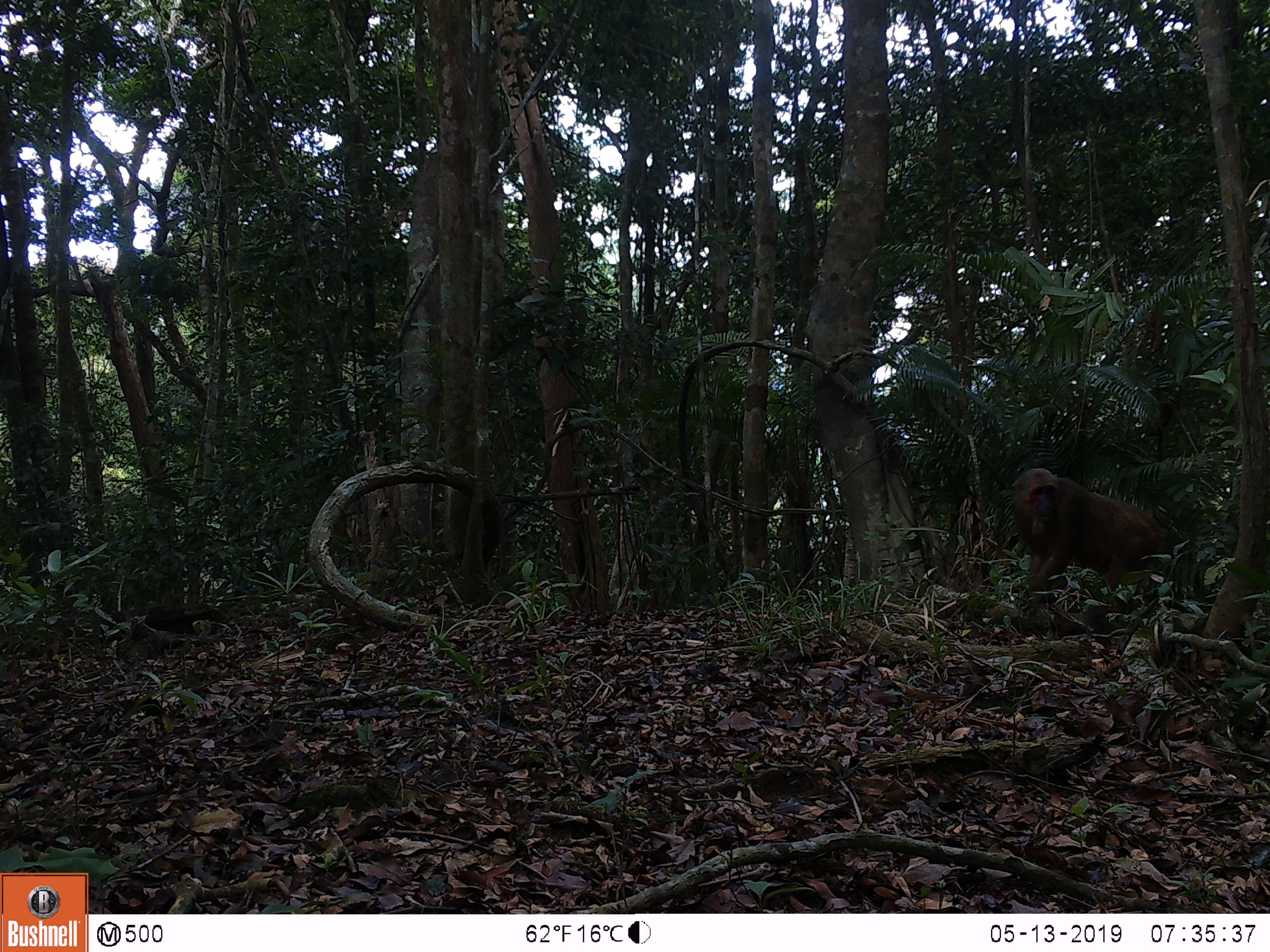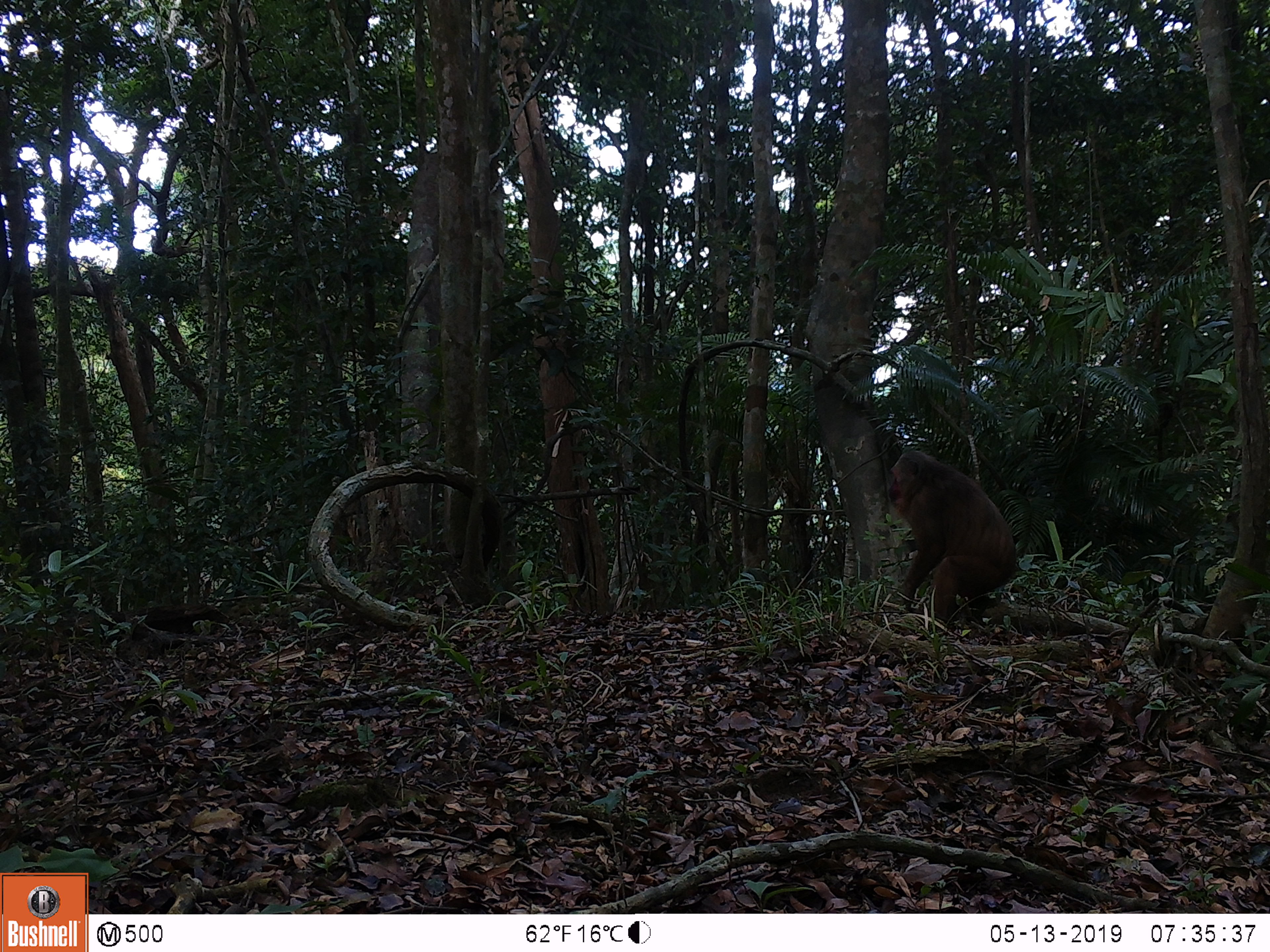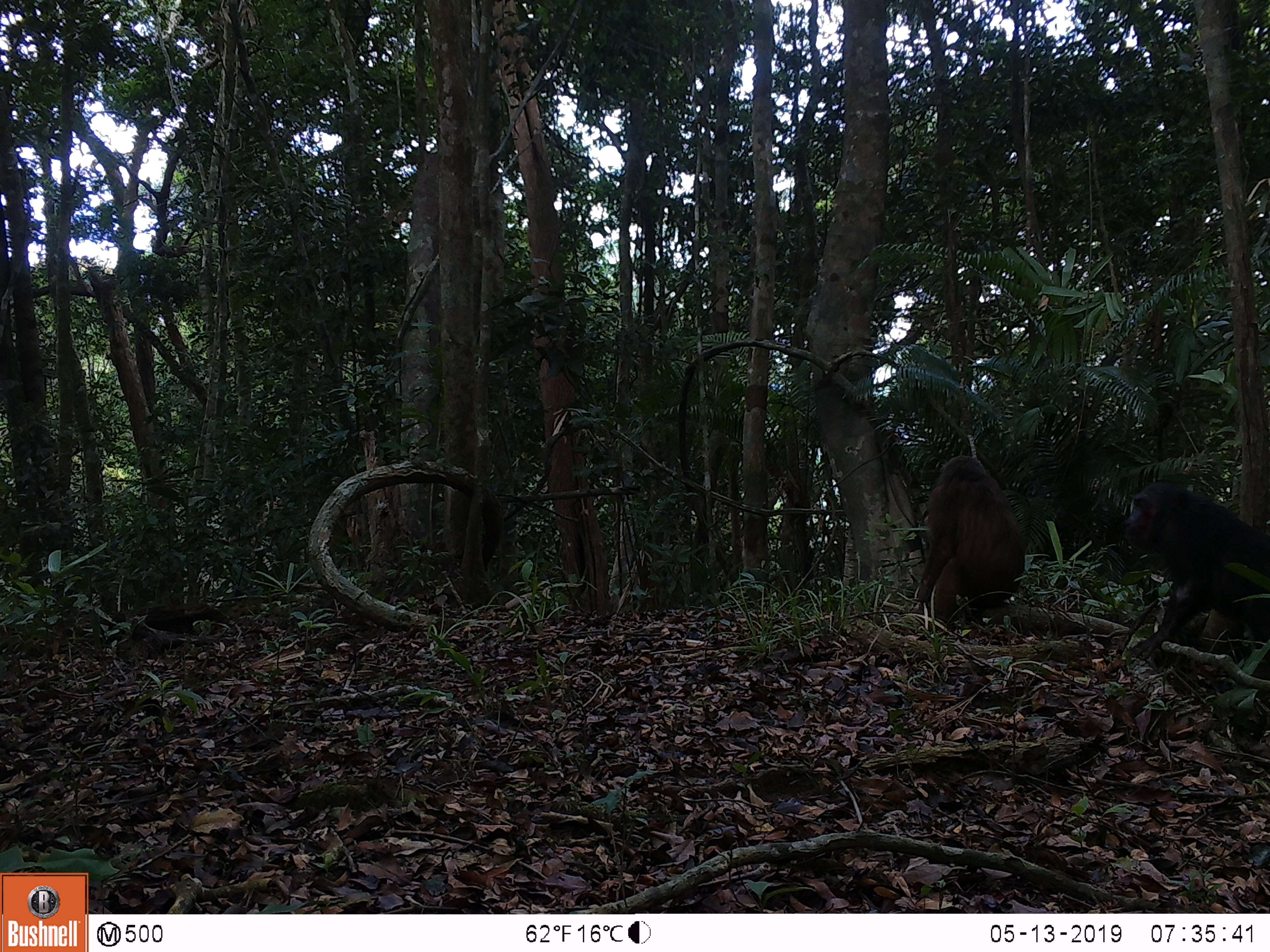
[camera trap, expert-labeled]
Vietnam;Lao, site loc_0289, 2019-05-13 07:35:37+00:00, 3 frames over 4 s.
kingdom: Animalia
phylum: Chordata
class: Mammalia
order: Primates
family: Cercopithecidae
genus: Macaca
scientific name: Macaca arctoides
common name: stump-tailed macaque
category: stump tailed macaque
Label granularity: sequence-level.